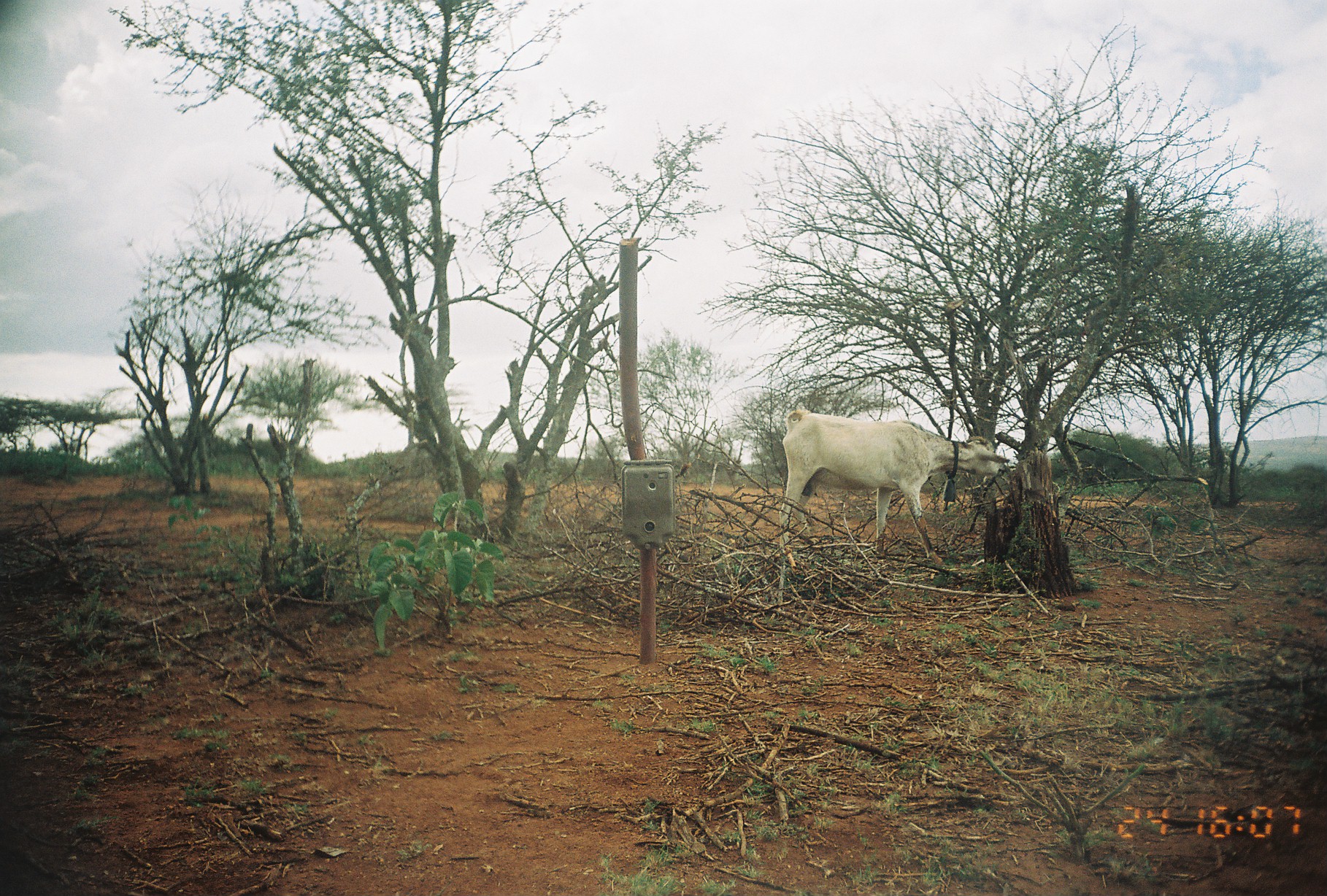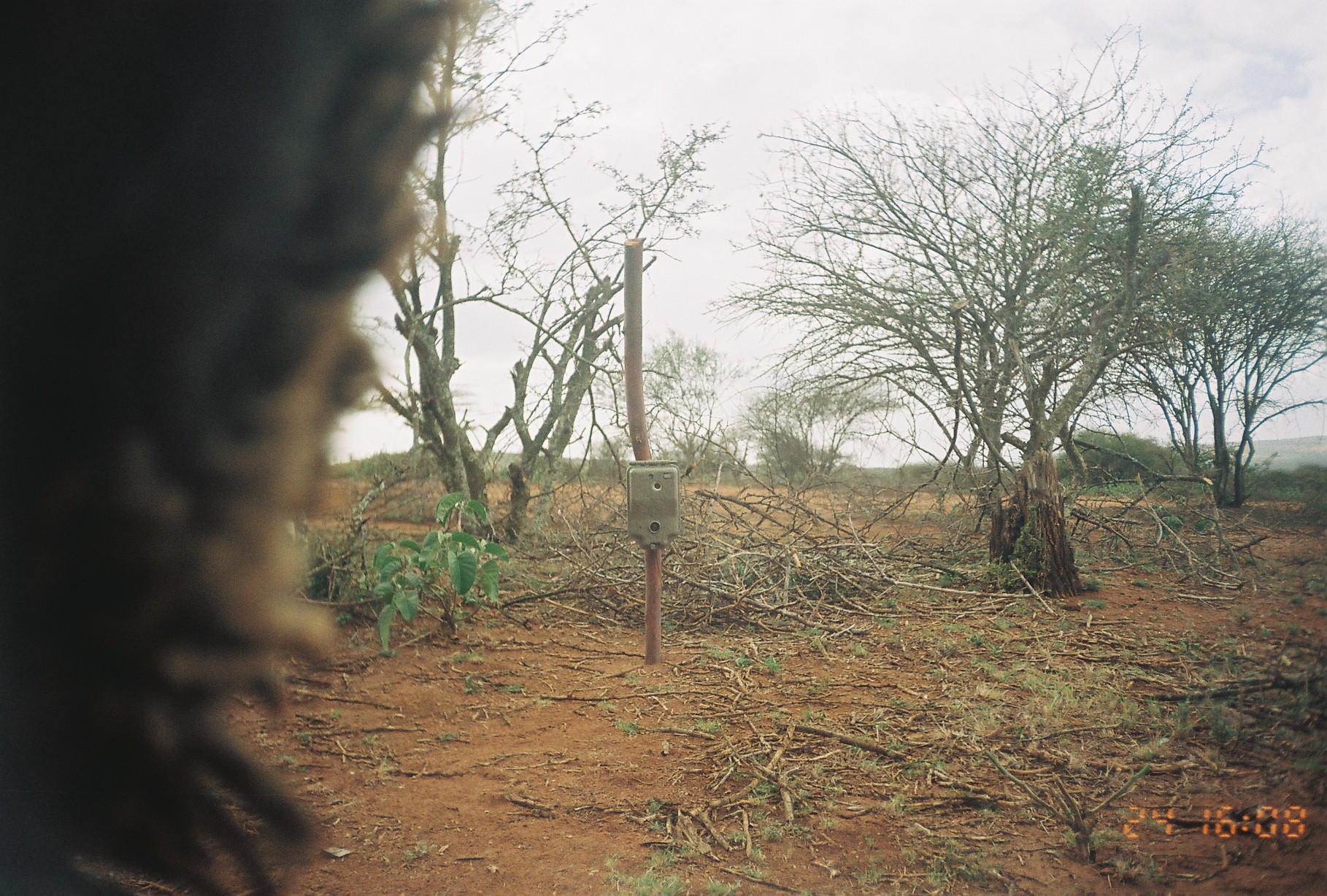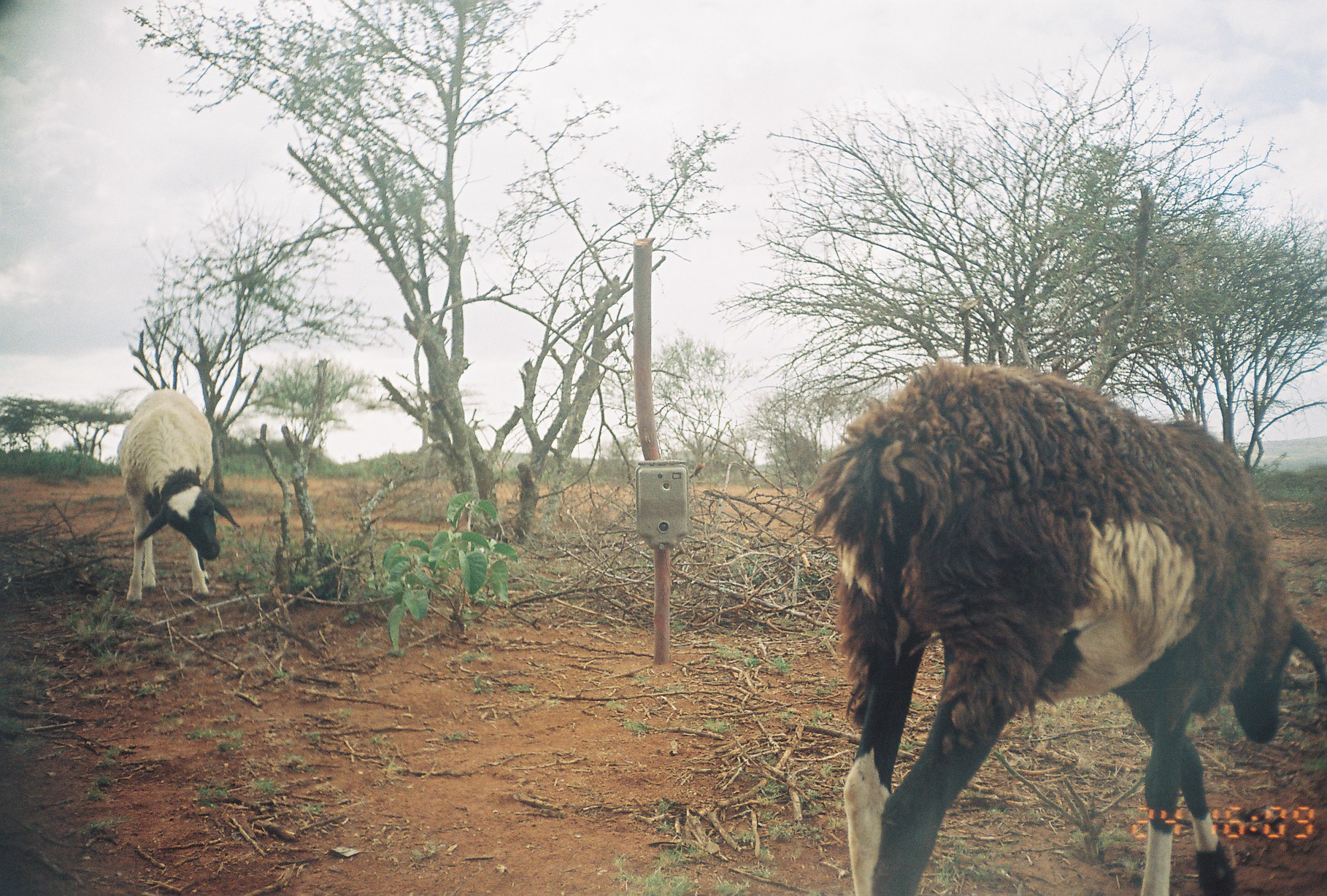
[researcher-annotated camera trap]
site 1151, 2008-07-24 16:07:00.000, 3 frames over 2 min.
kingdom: Animalia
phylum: Chordata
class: Mammalia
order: Artiodactyla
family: Bovidae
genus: Capra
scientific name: Capra aegagrus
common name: wild goat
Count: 1.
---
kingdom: Animalia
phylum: Chordata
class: Mammalia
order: Artiodactyla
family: Bovidae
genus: Ovis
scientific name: Ovis aries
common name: domestic sheep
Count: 1.